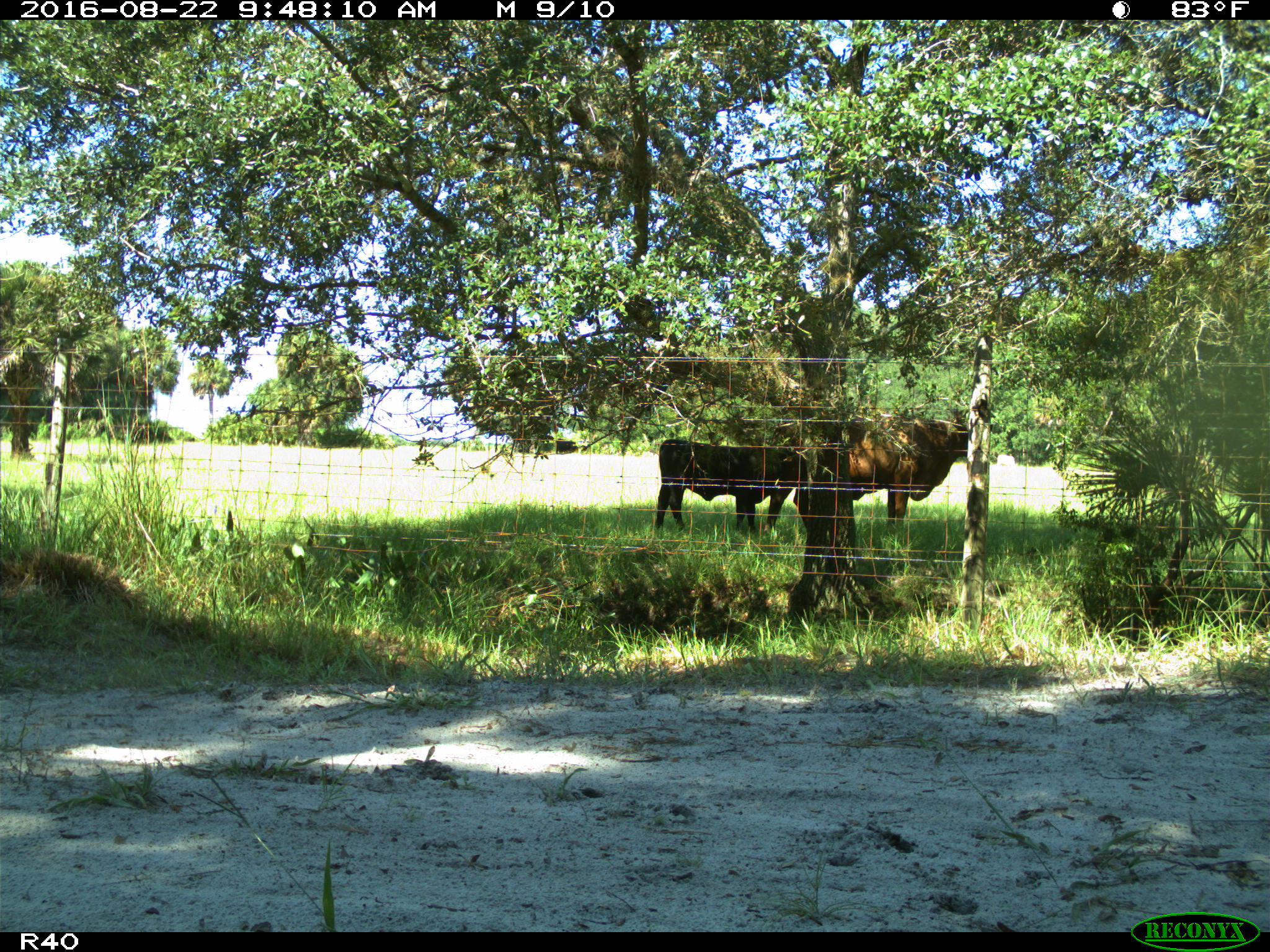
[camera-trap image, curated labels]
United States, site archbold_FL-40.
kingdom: Animalia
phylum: Chordata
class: Mammalia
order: Artiodactyla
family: Bovidae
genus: Bos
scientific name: Bos taurus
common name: domestic cow